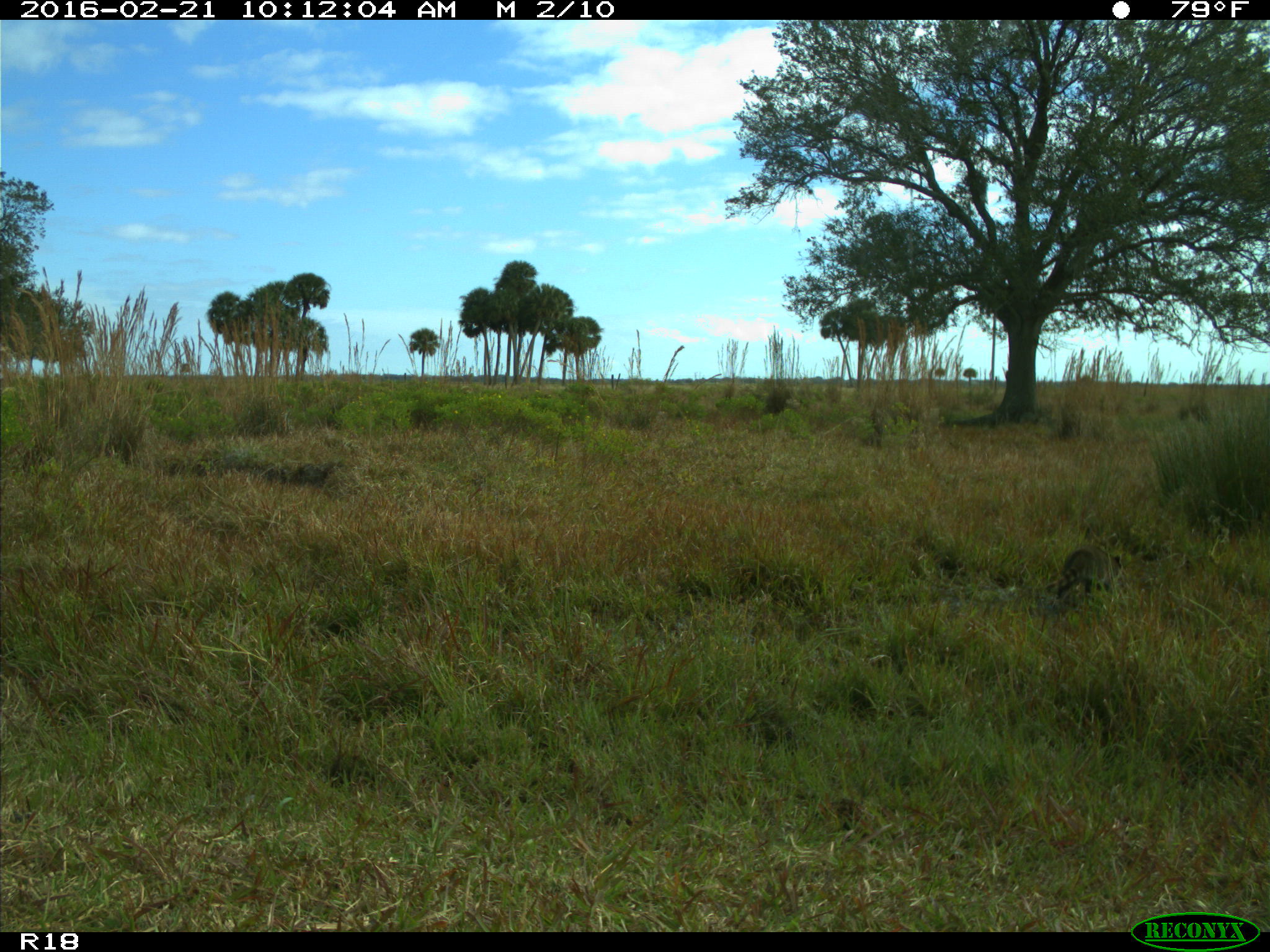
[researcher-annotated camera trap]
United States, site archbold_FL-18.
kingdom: Animalia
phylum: Chordata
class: Mammalia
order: Carnivora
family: Procyonidae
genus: Procyon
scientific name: Procyon lotor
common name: common raccoon